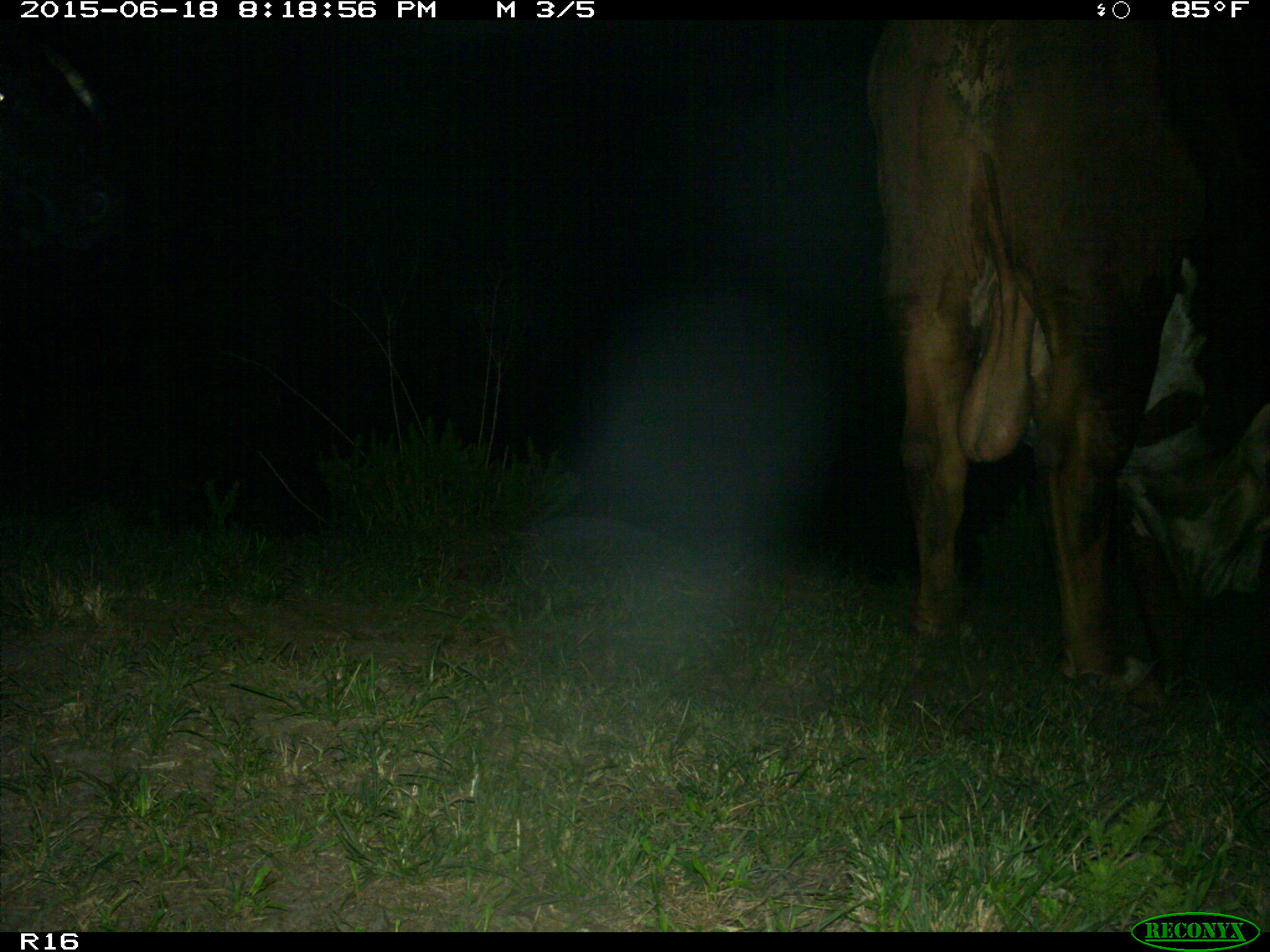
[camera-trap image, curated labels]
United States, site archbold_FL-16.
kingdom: Animalia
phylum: Chordata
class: Mammalia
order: Artiodactyla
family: Bovidae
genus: Bos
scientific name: Bos taurus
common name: domestic cow